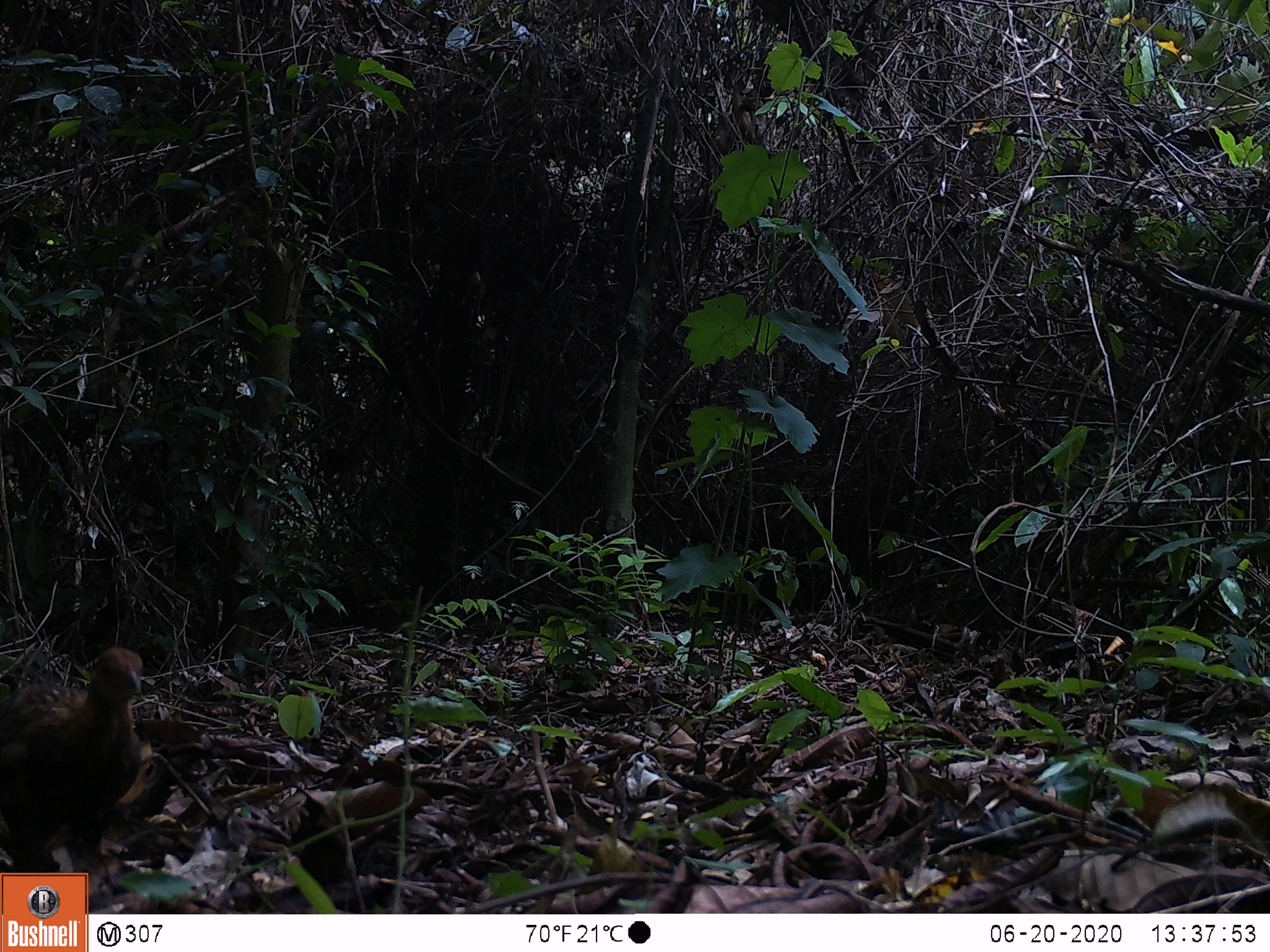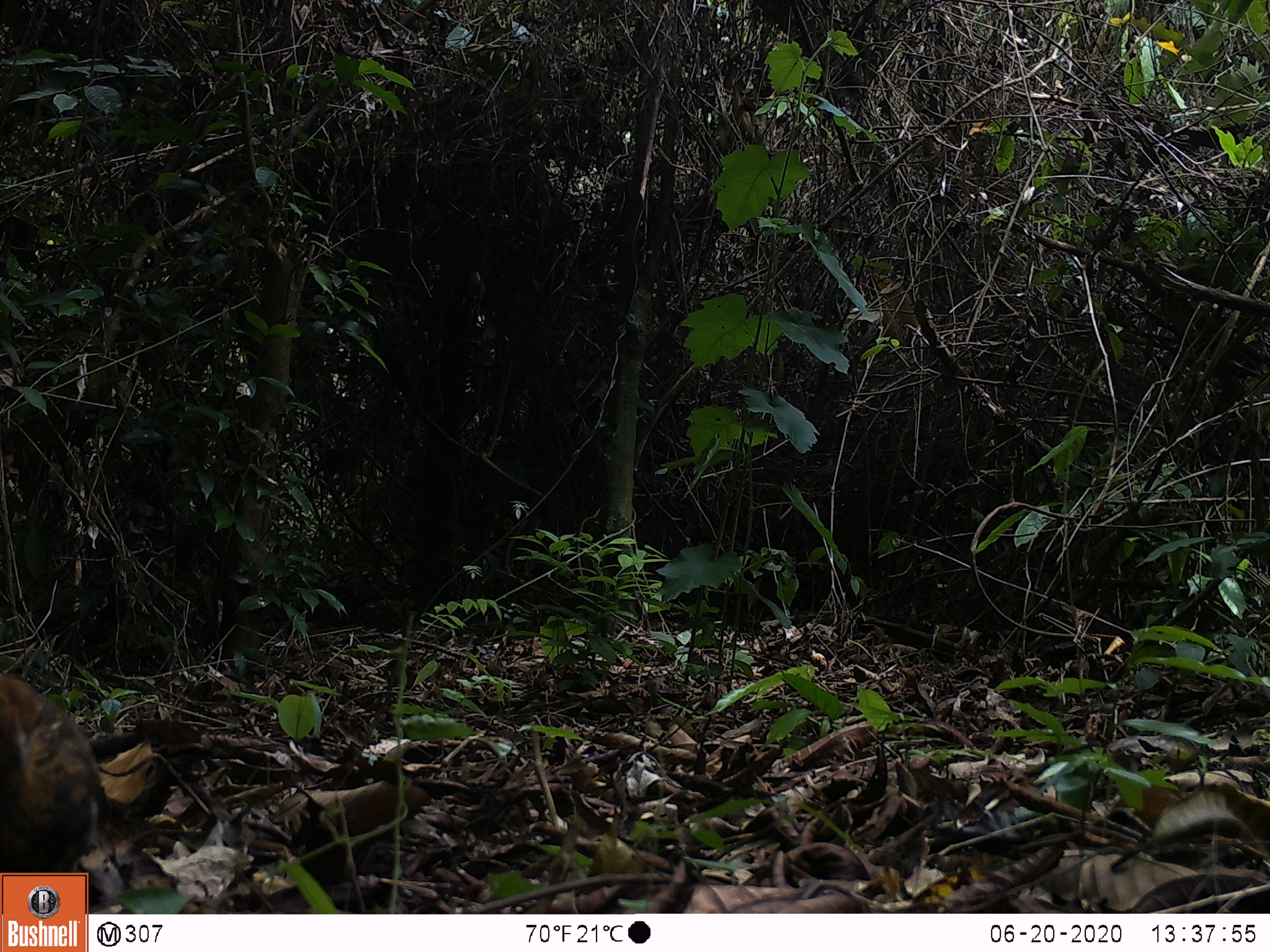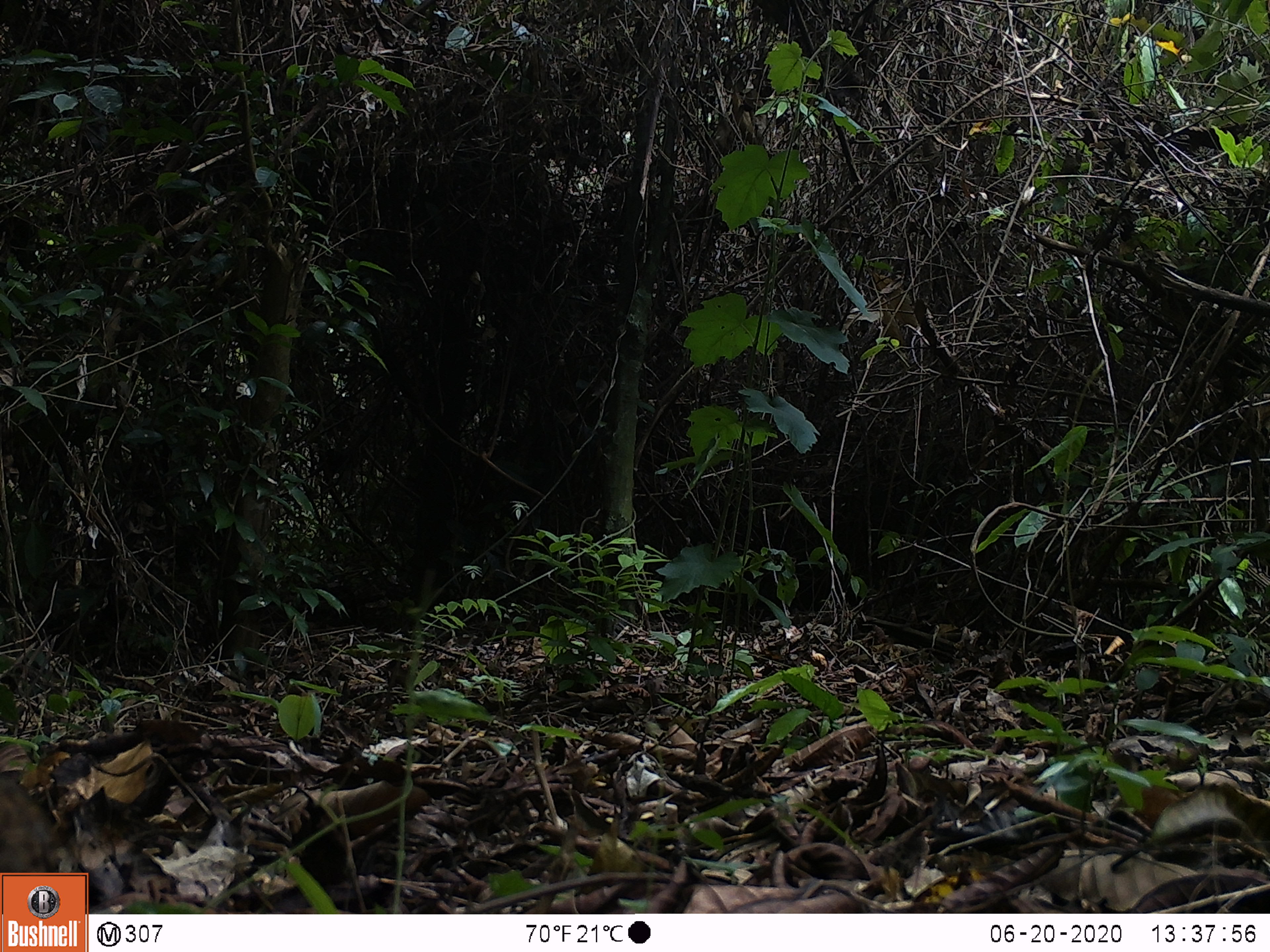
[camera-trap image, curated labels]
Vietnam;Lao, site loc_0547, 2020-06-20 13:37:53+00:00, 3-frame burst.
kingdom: Animalia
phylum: Chordata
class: Aves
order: Galliformes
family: Phasianidae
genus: Gallus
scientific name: Gallus gallus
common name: red junglefowl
Red junglefowl (Gallus gallus). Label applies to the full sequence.